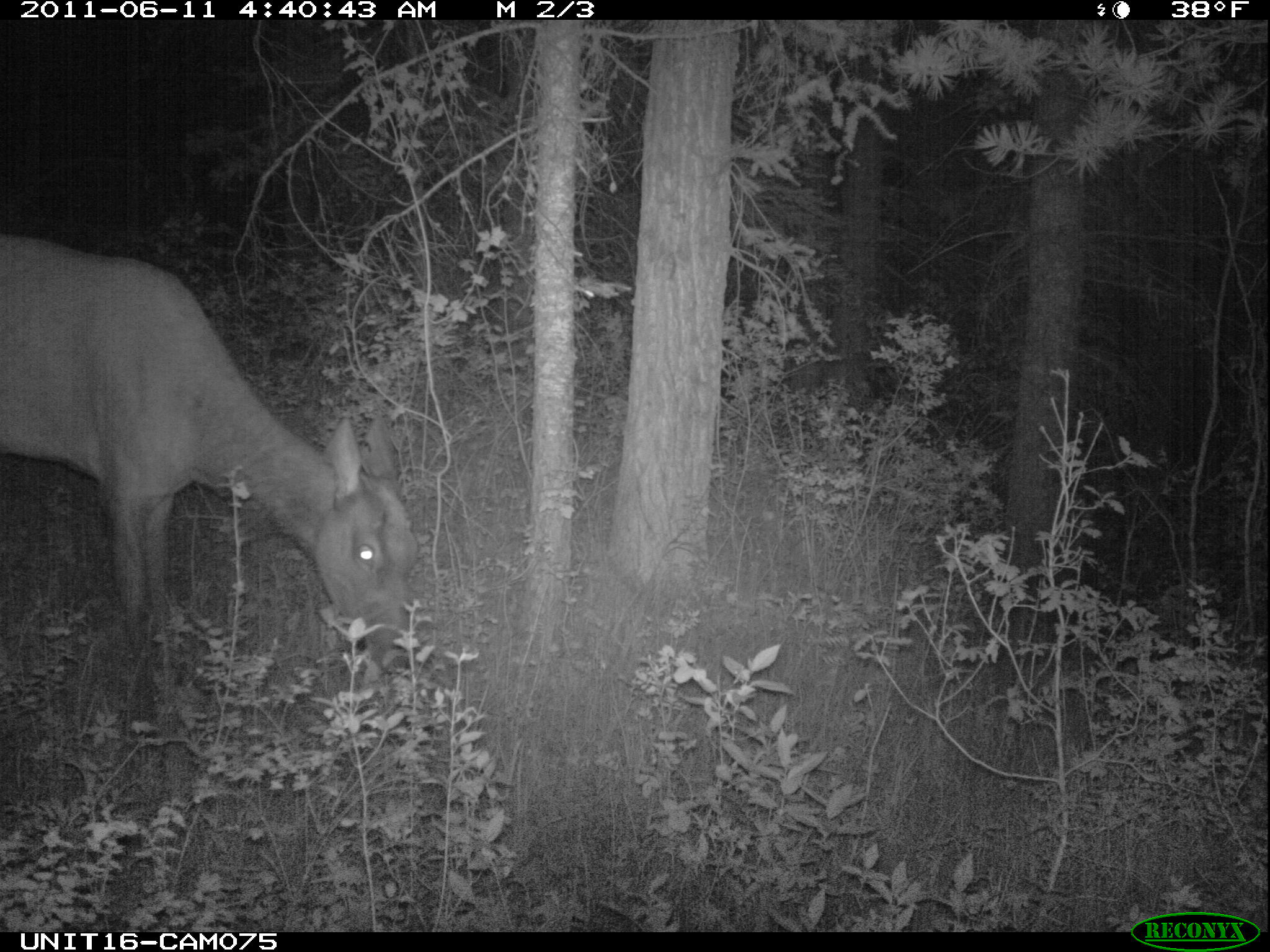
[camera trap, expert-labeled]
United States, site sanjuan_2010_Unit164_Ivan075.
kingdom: Animalia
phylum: Chordata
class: Mammalia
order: Artiodactyla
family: Cervidae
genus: Cervus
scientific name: Cervus elaphus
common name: red deer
Cervus elaphus (red deer).